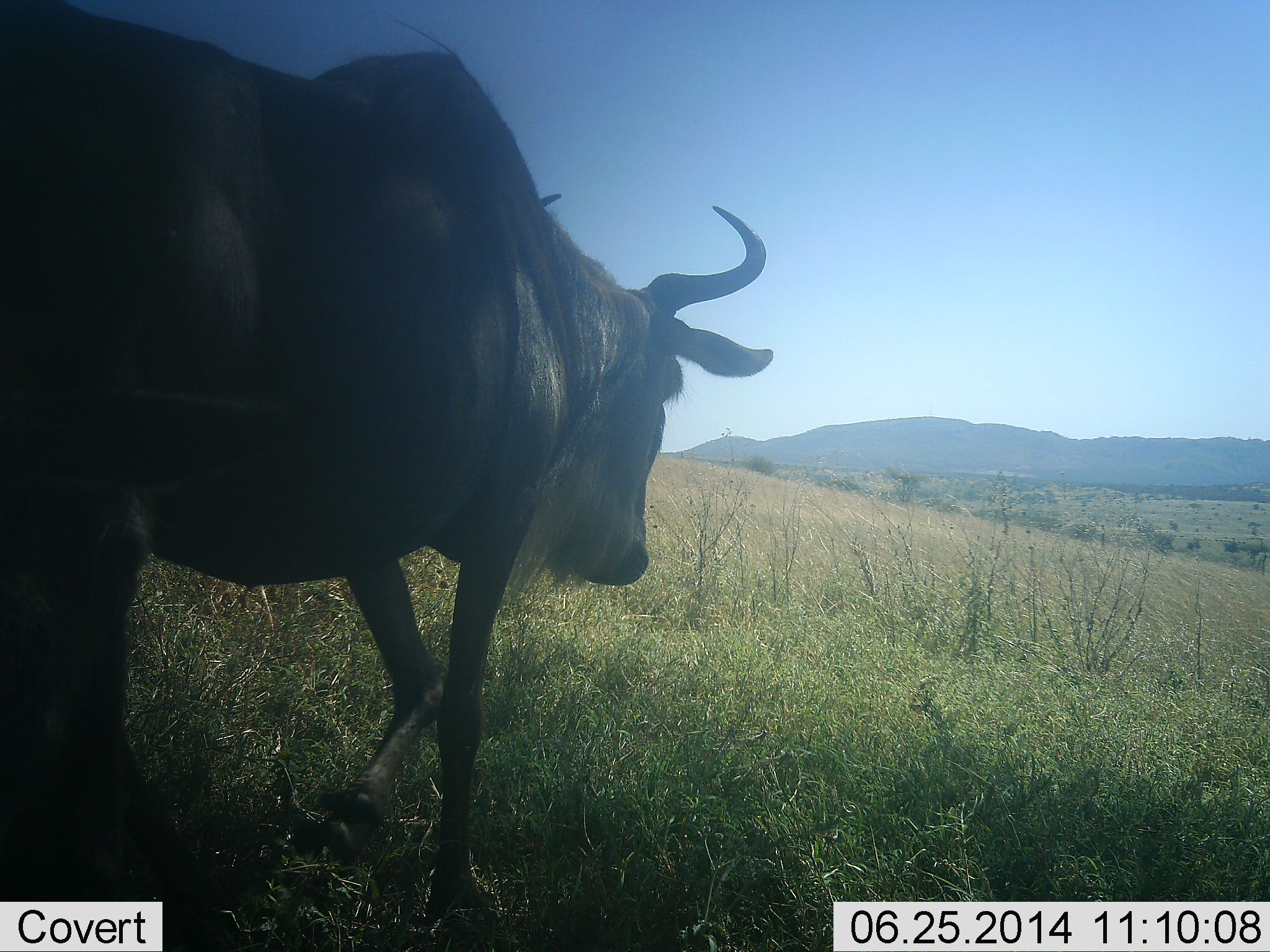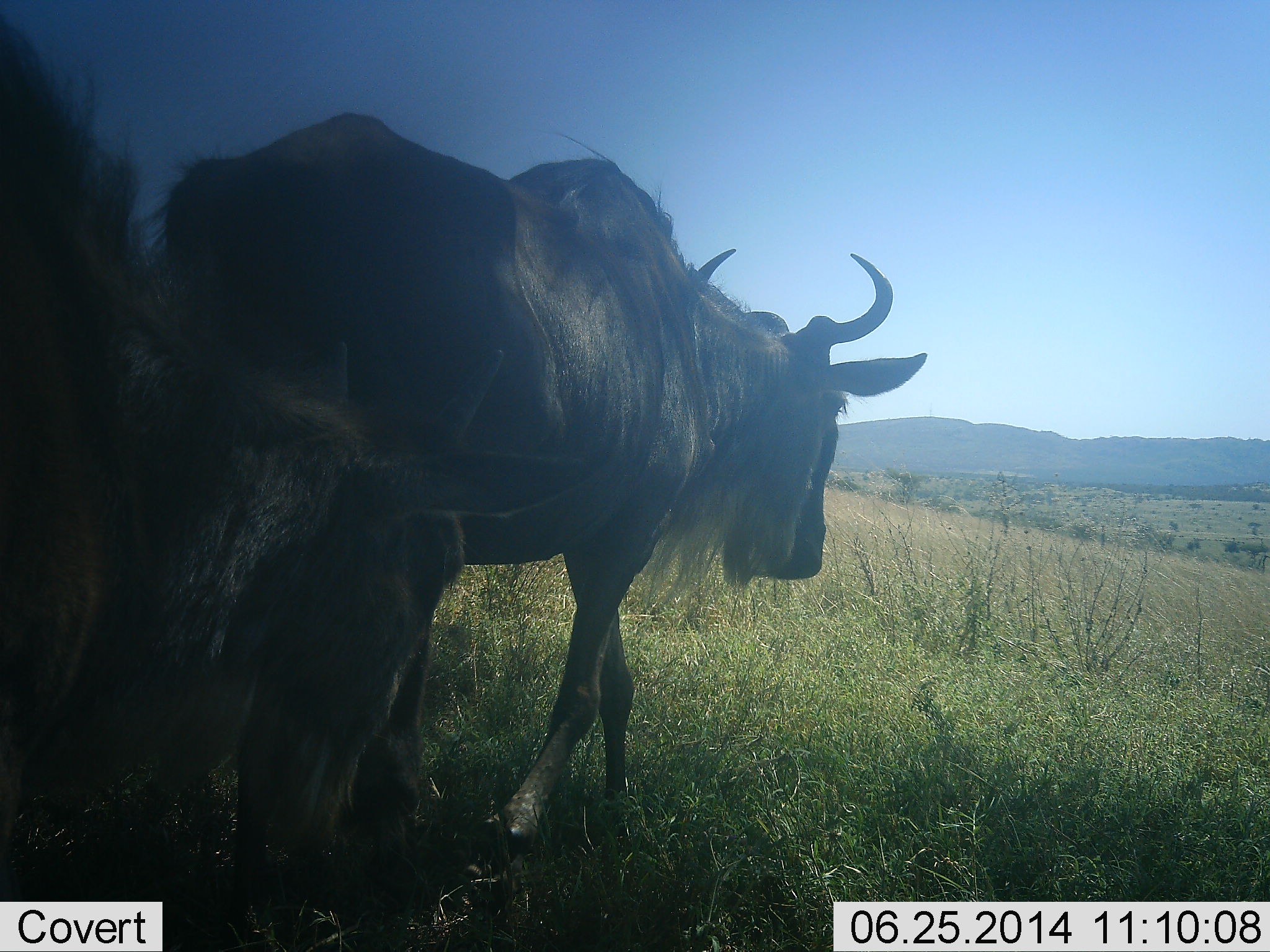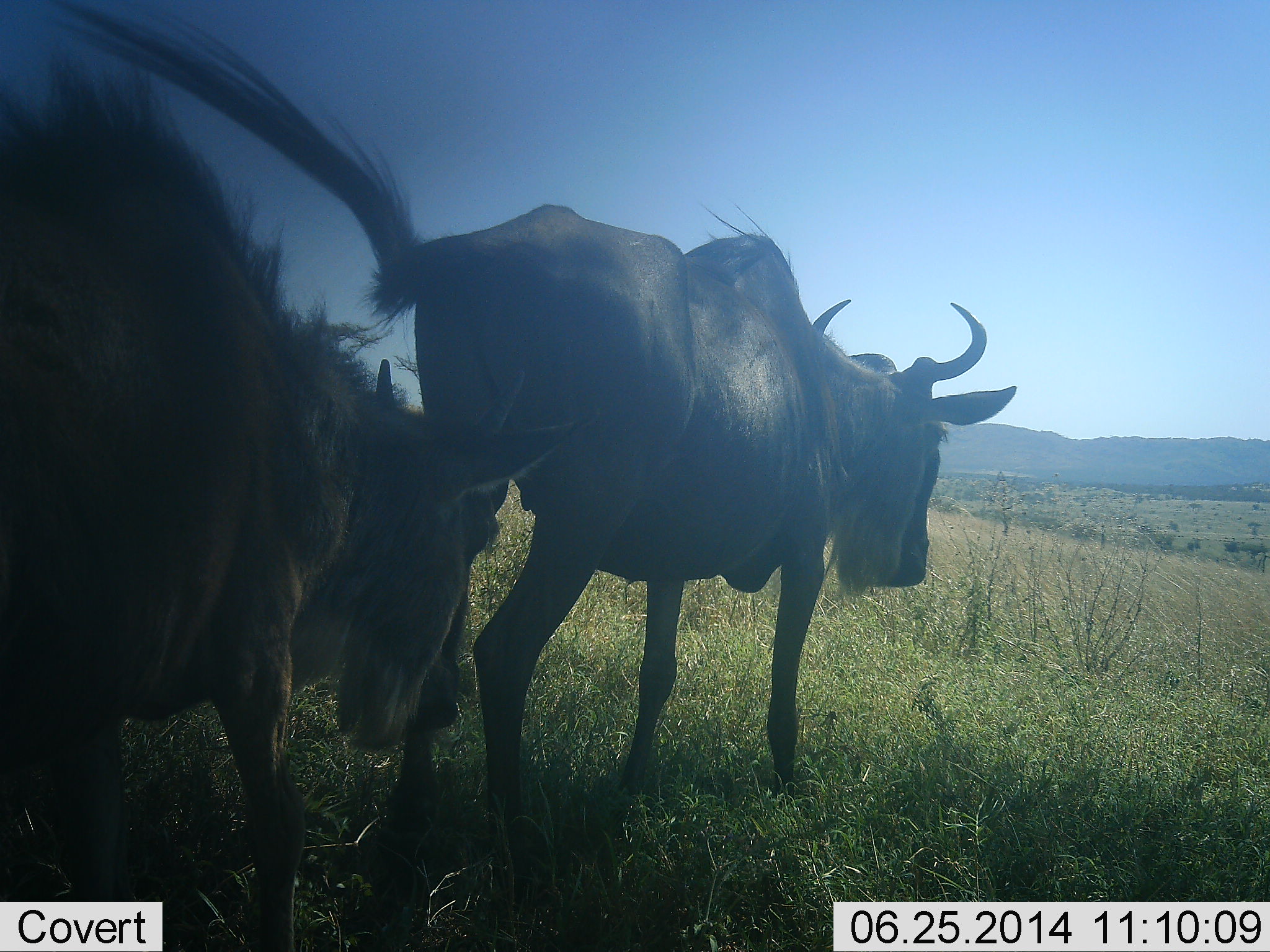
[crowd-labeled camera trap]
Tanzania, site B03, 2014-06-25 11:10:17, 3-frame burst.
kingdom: Animalia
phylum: Chordata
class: Mammalia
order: Artiodactyla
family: Bovidae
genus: Connochaetes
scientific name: Connochaetes taurinus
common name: blue wildebeest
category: wildebeest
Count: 2.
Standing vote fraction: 10%.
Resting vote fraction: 0%.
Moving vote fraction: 90%.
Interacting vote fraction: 0%.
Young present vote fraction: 20%.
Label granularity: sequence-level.